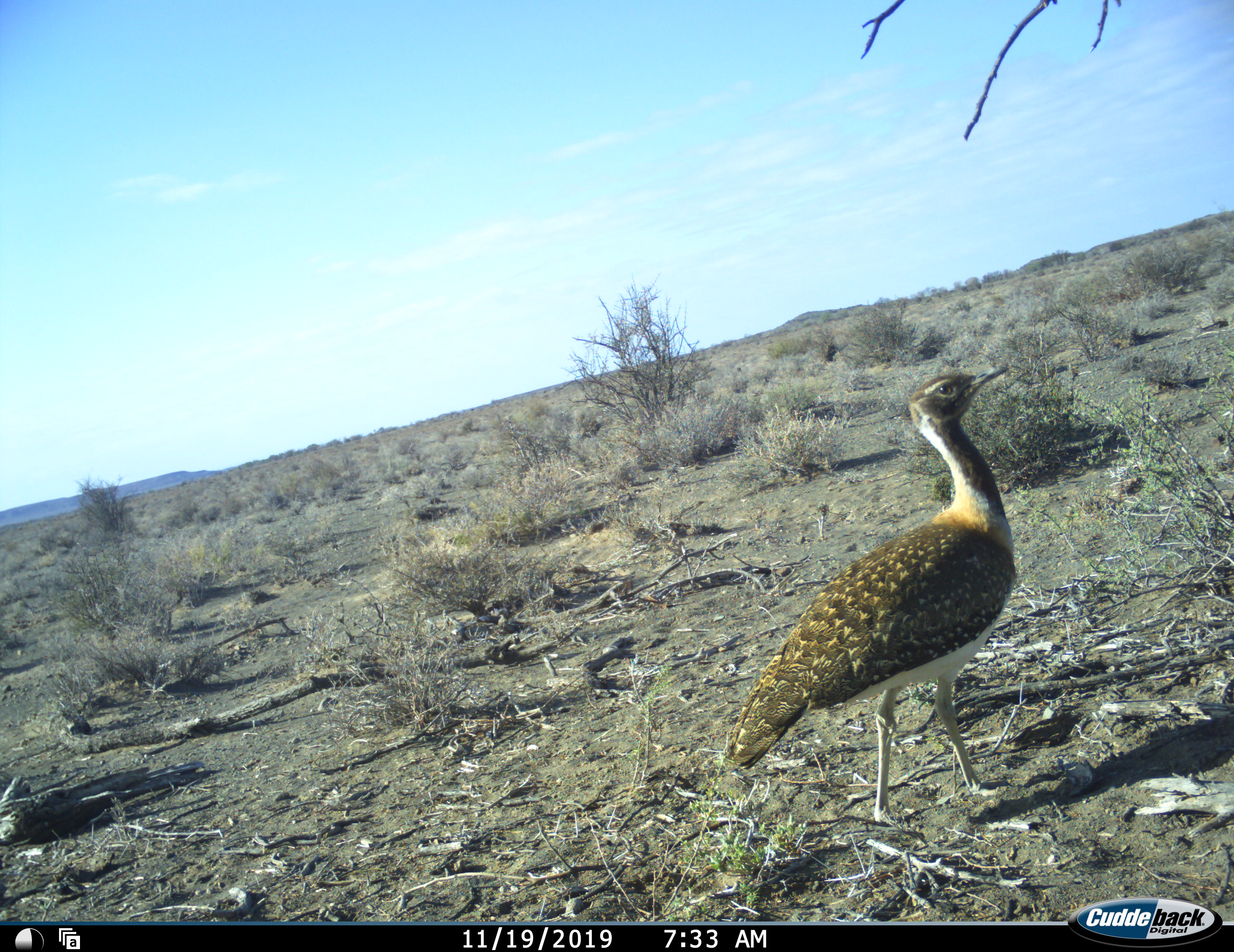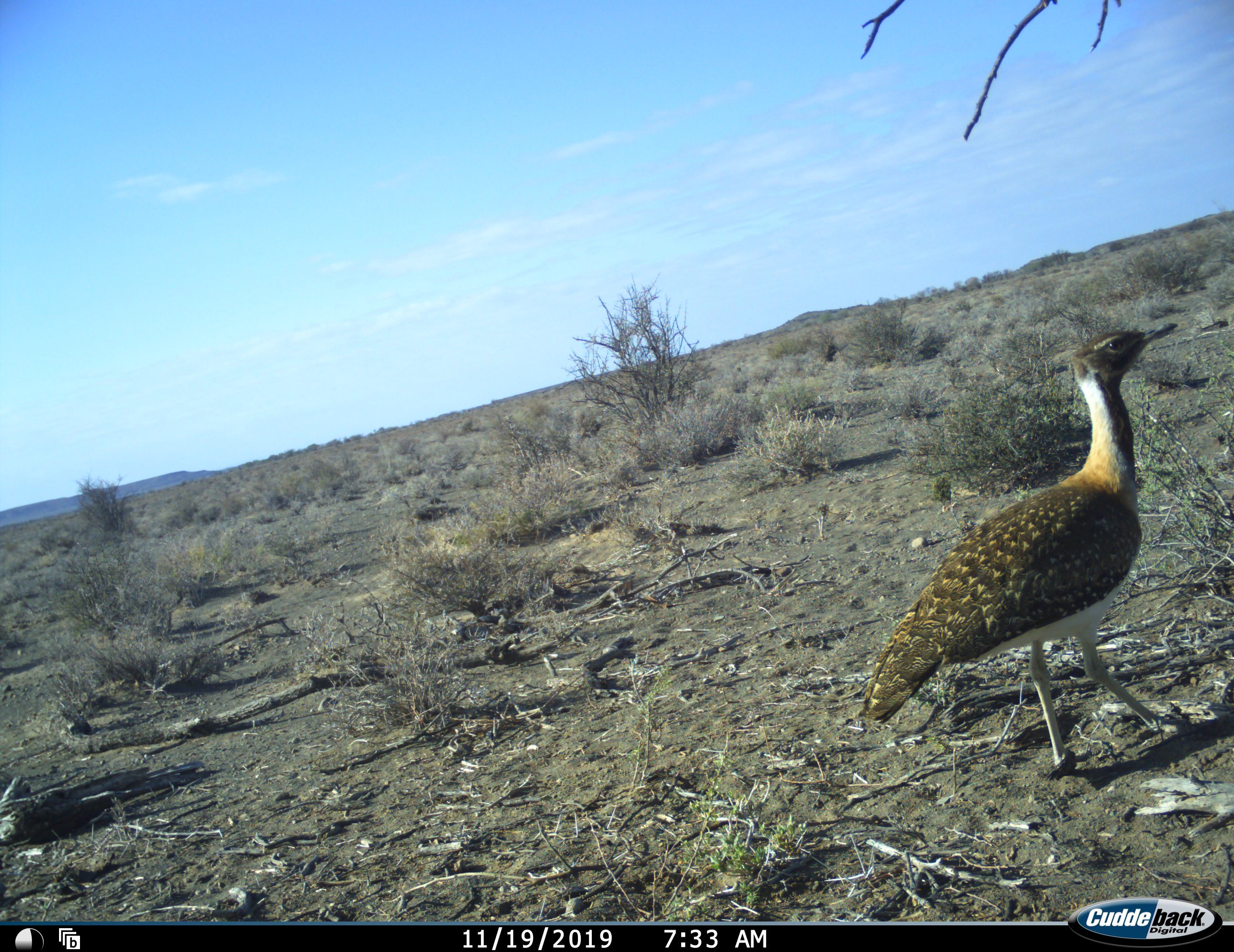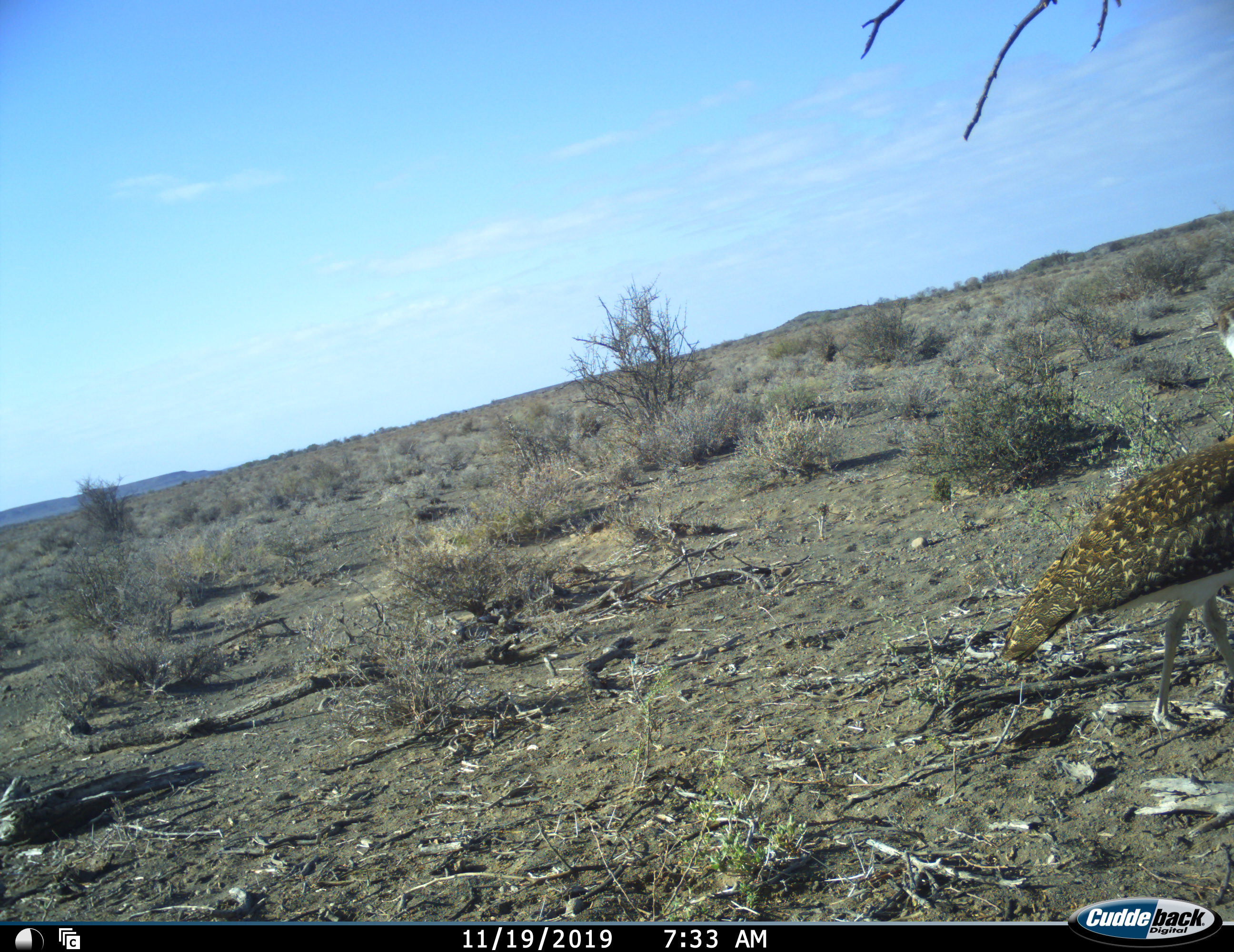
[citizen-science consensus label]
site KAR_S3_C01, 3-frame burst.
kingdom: Animalia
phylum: Chordata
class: Aves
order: Otidiformes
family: Otididae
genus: Neotis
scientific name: Neotis ludwigii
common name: ludwig's bustard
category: bustardludwigs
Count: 1.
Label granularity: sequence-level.